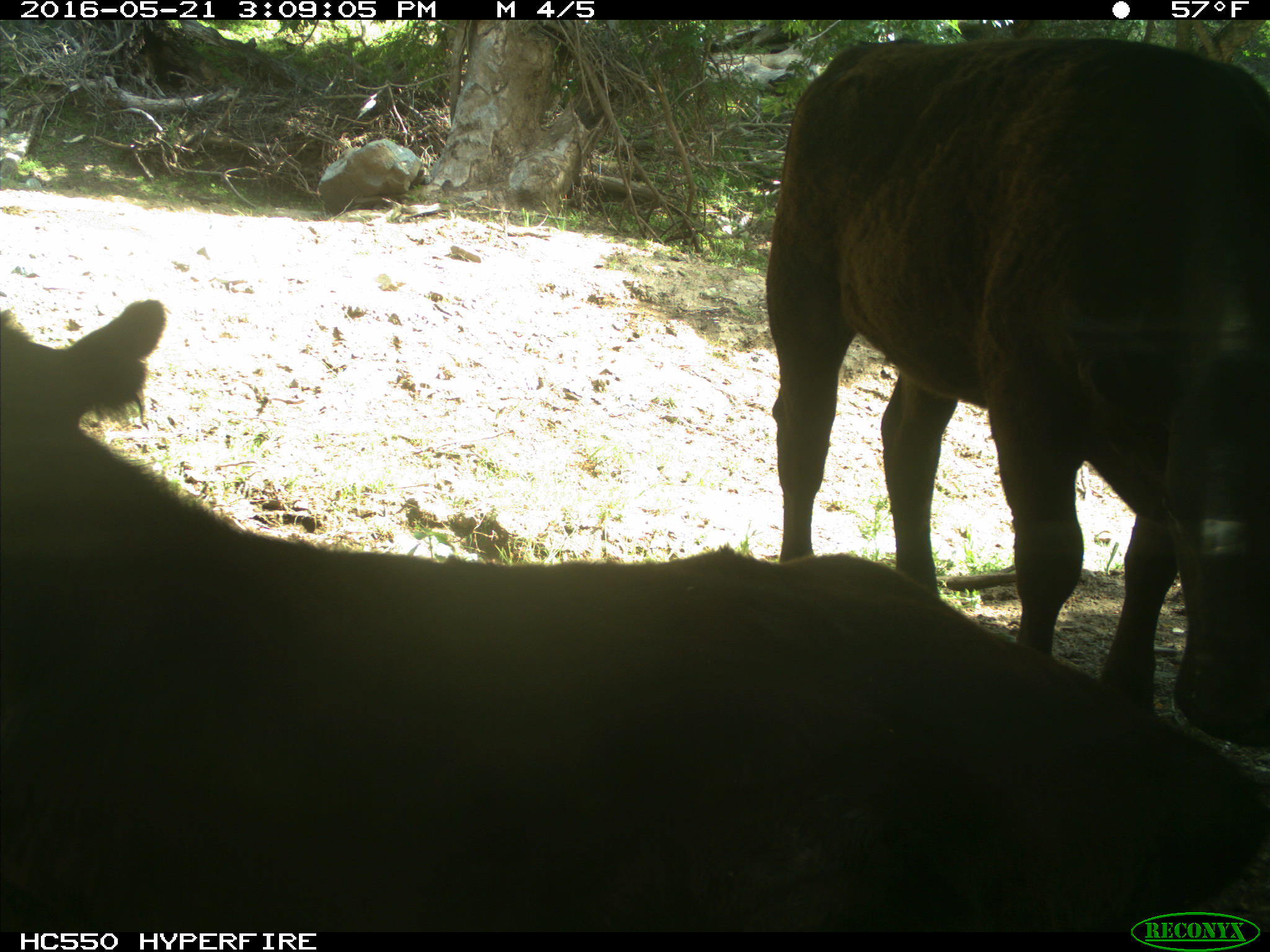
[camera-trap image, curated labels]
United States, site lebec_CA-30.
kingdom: Animalia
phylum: Chordata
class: Mammalia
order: Artiodactyla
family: Bovidae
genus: Bos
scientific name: Bos taurus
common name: domestic cow